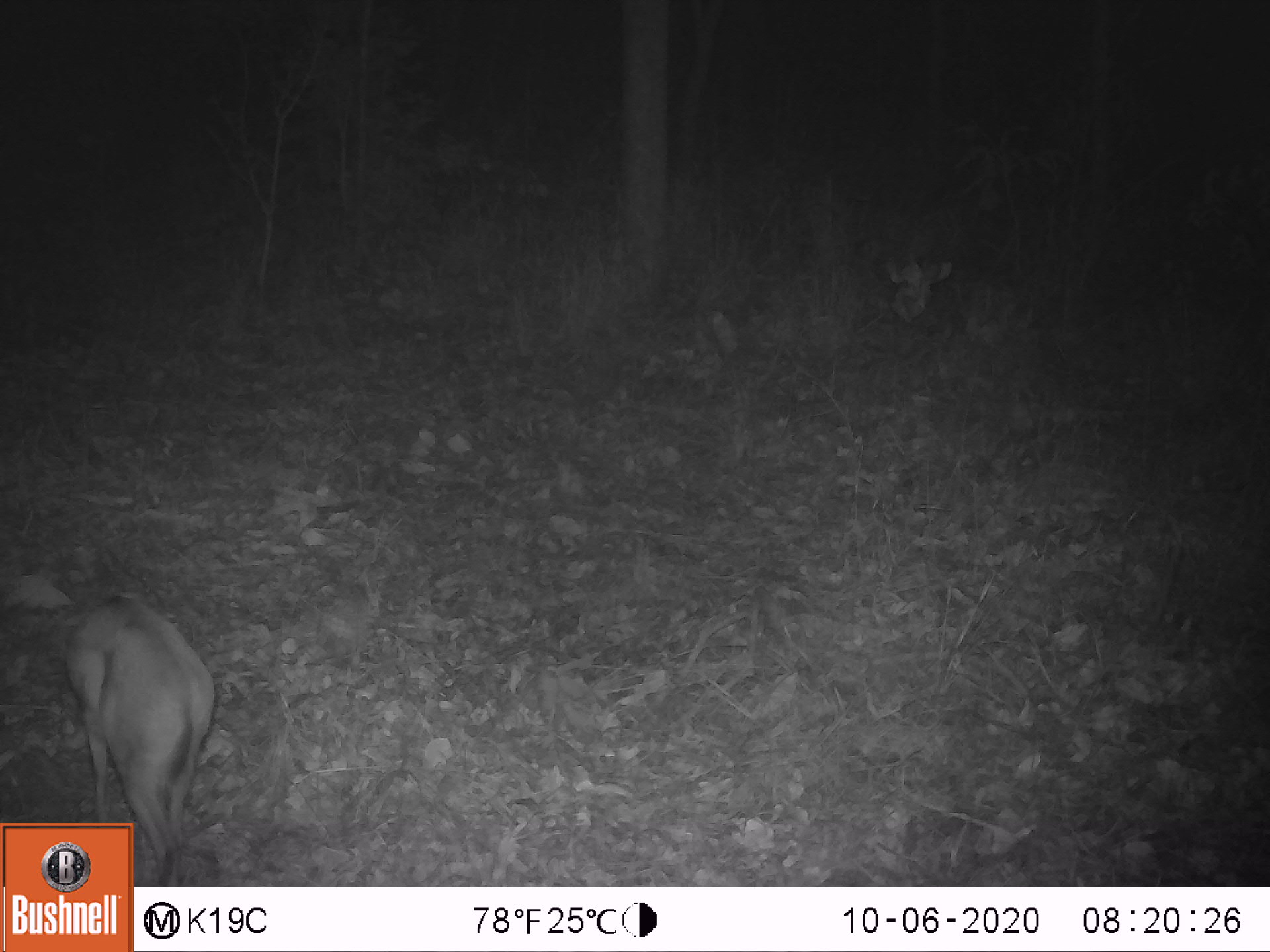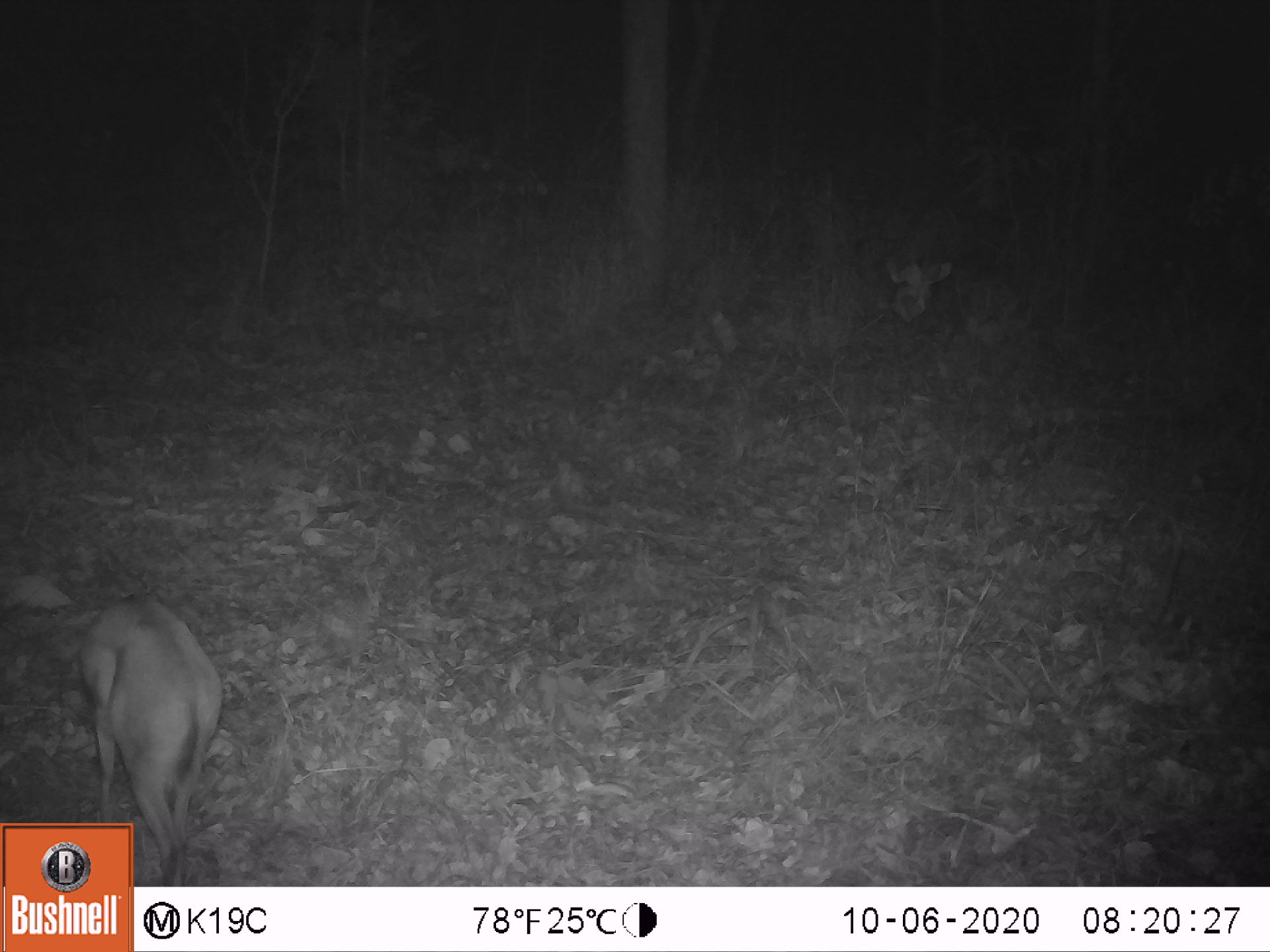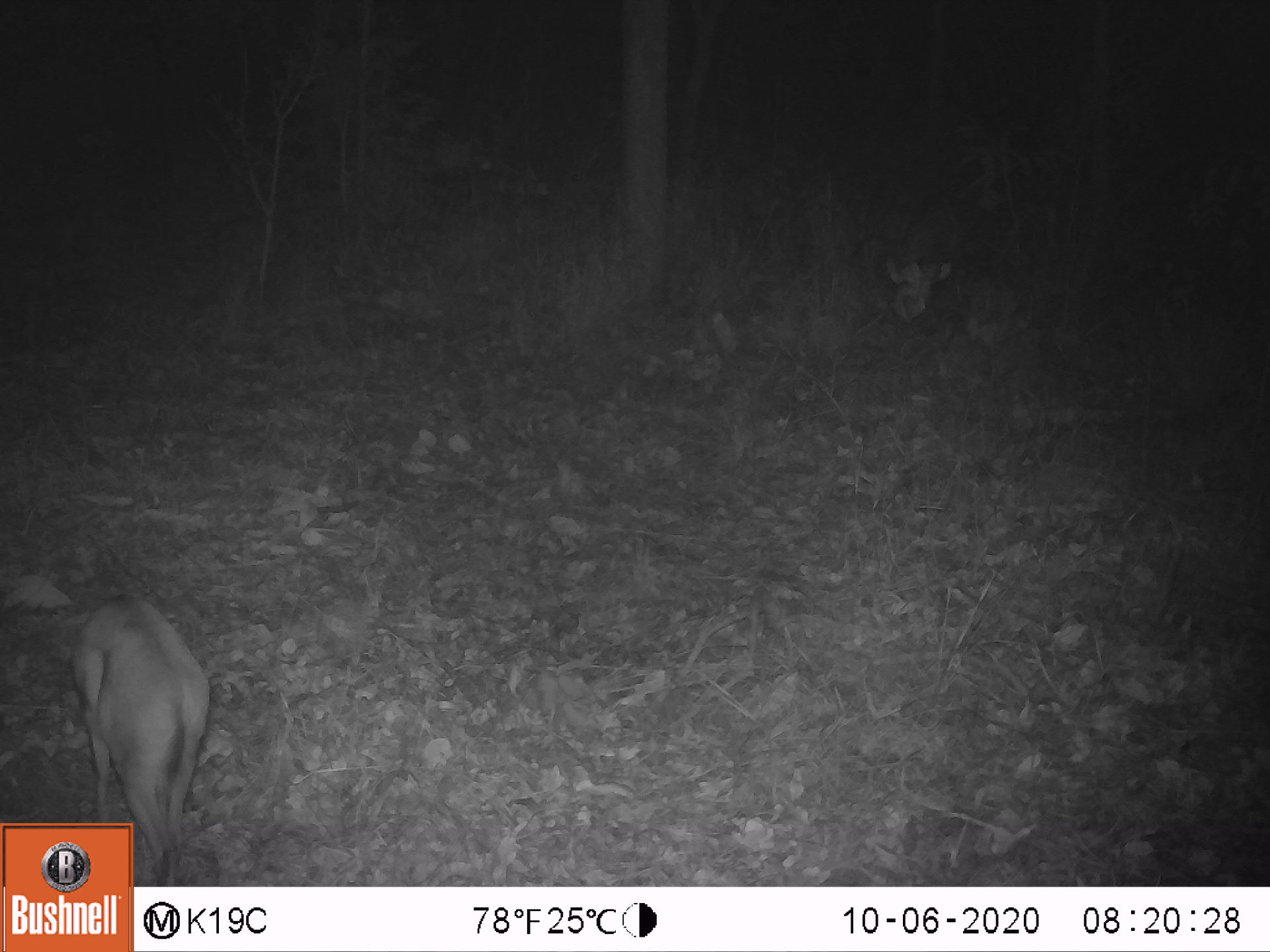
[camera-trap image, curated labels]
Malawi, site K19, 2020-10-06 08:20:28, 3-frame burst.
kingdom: Animalia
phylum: Chordata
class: Mammalia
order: Artiodactyla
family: Bovidae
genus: Sylvicapra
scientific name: Sylvicapra grimmia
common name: common duiker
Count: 1.